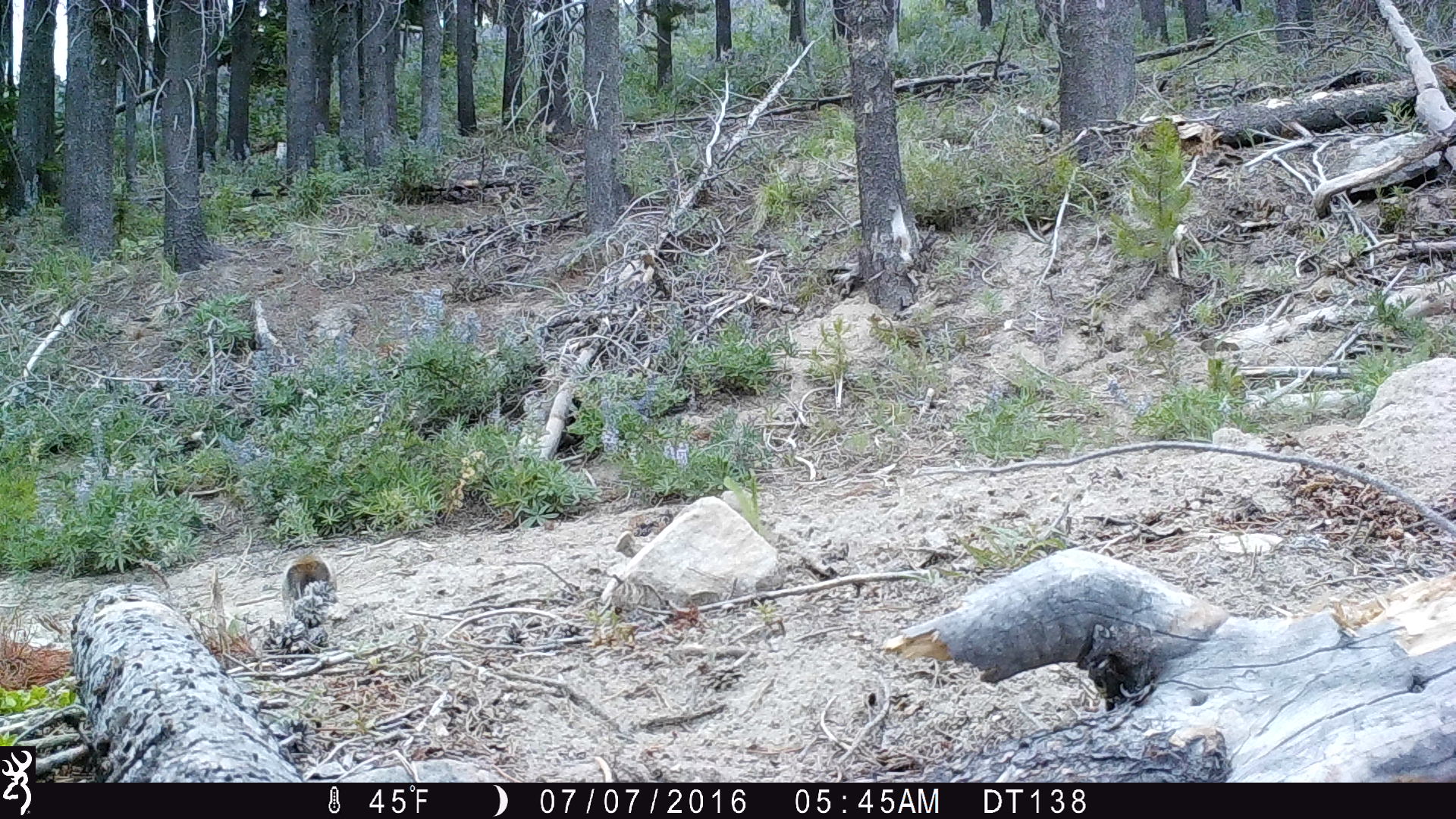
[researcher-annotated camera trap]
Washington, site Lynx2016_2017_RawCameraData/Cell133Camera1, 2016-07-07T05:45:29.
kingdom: Animalia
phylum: Chordata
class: Mammalia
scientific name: Mammalia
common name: small mammal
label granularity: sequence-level